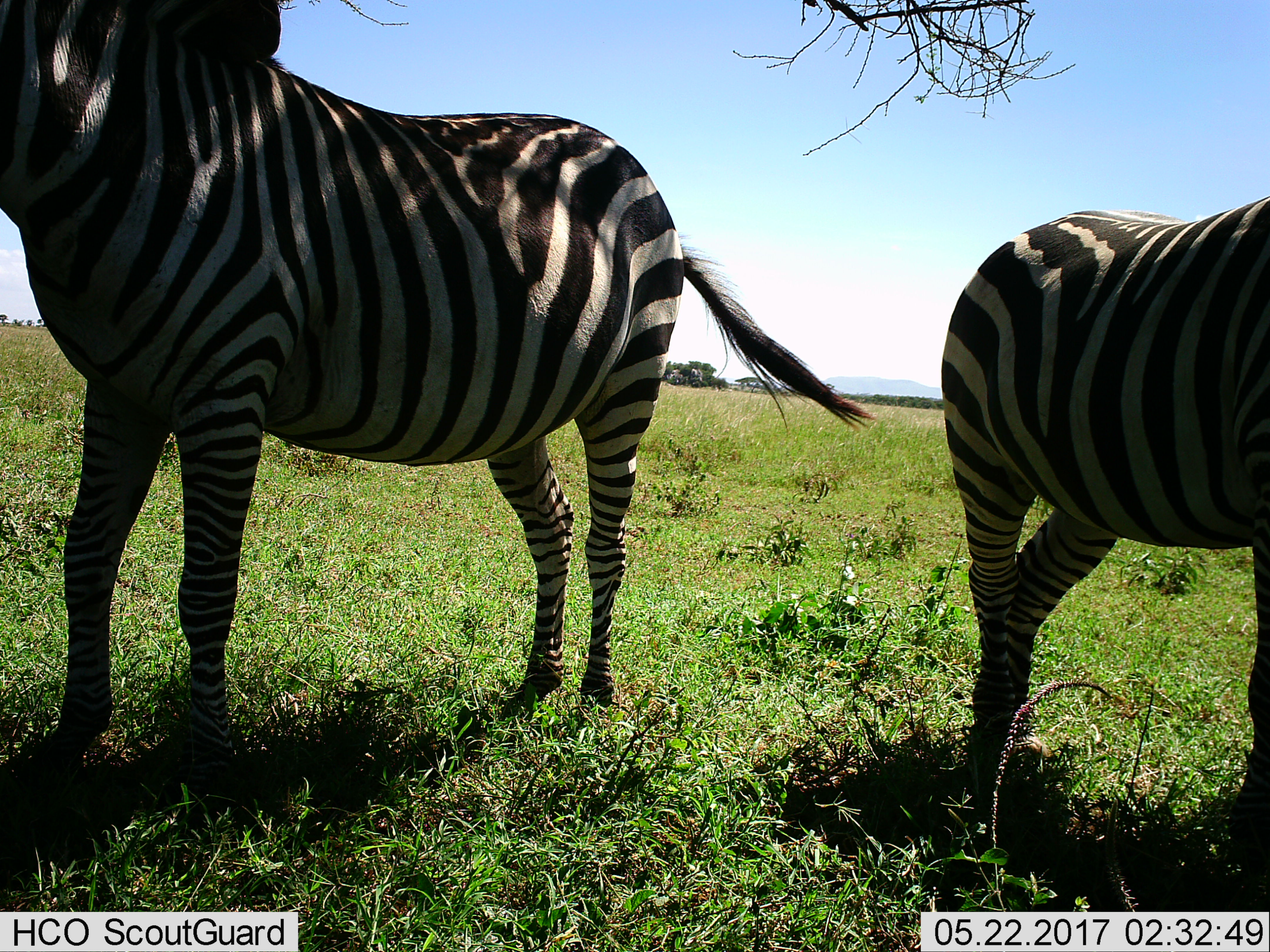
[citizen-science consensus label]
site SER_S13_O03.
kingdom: Animalia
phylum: Chordata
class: Mammalia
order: Perissodactyla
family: Equidae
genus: Equus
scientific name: Equus quagga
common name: plains zebra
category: zebraplains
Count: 2.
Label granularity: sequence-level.